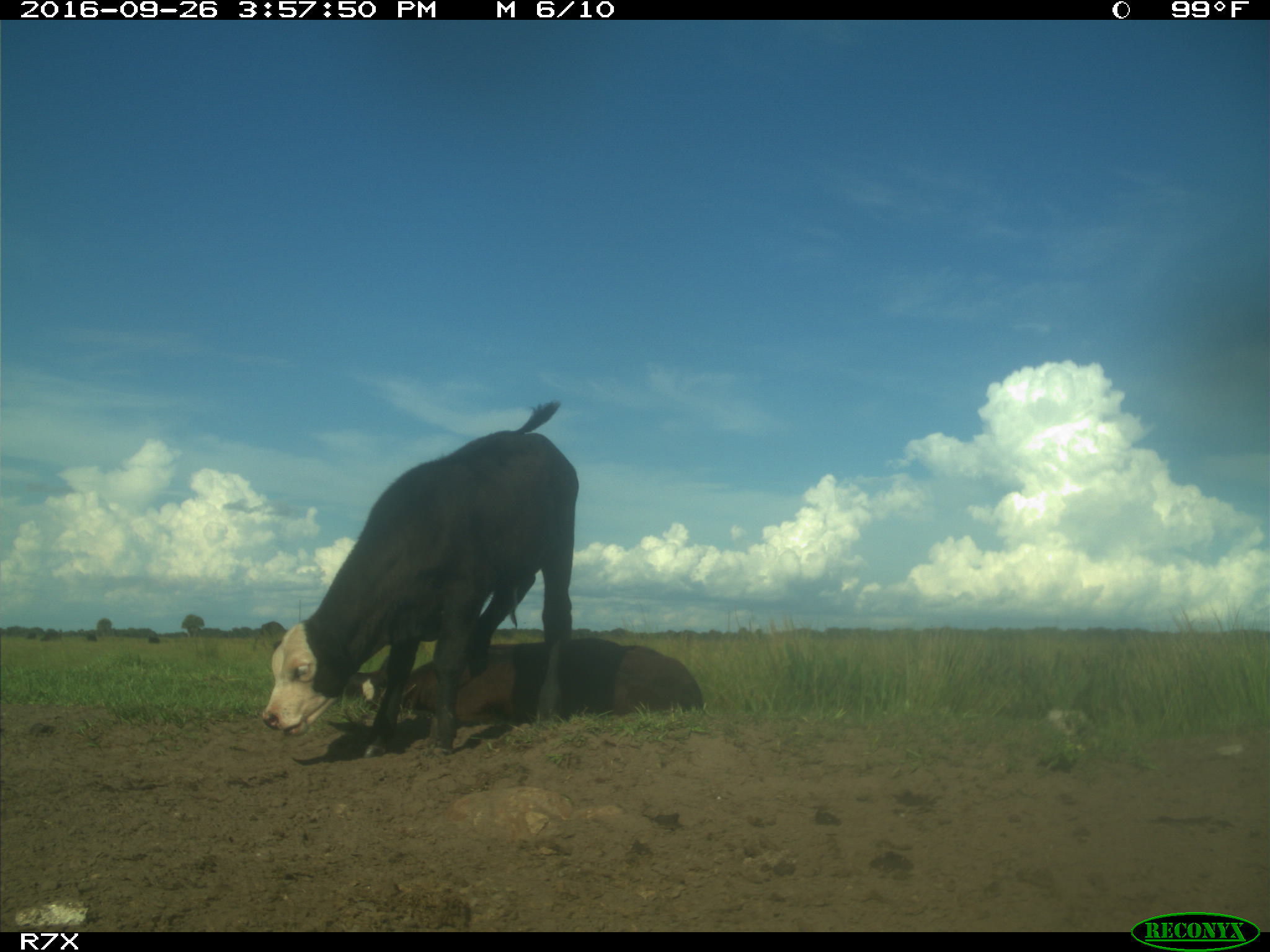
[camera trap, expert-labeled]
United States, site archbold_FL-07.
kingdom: Animalia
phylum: Chordata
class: Mammalia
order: Artiodactyla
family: Bovidae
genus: Bos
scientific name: Bos taurus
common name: domestic cow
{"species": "Bos taurus (domestic cow)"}